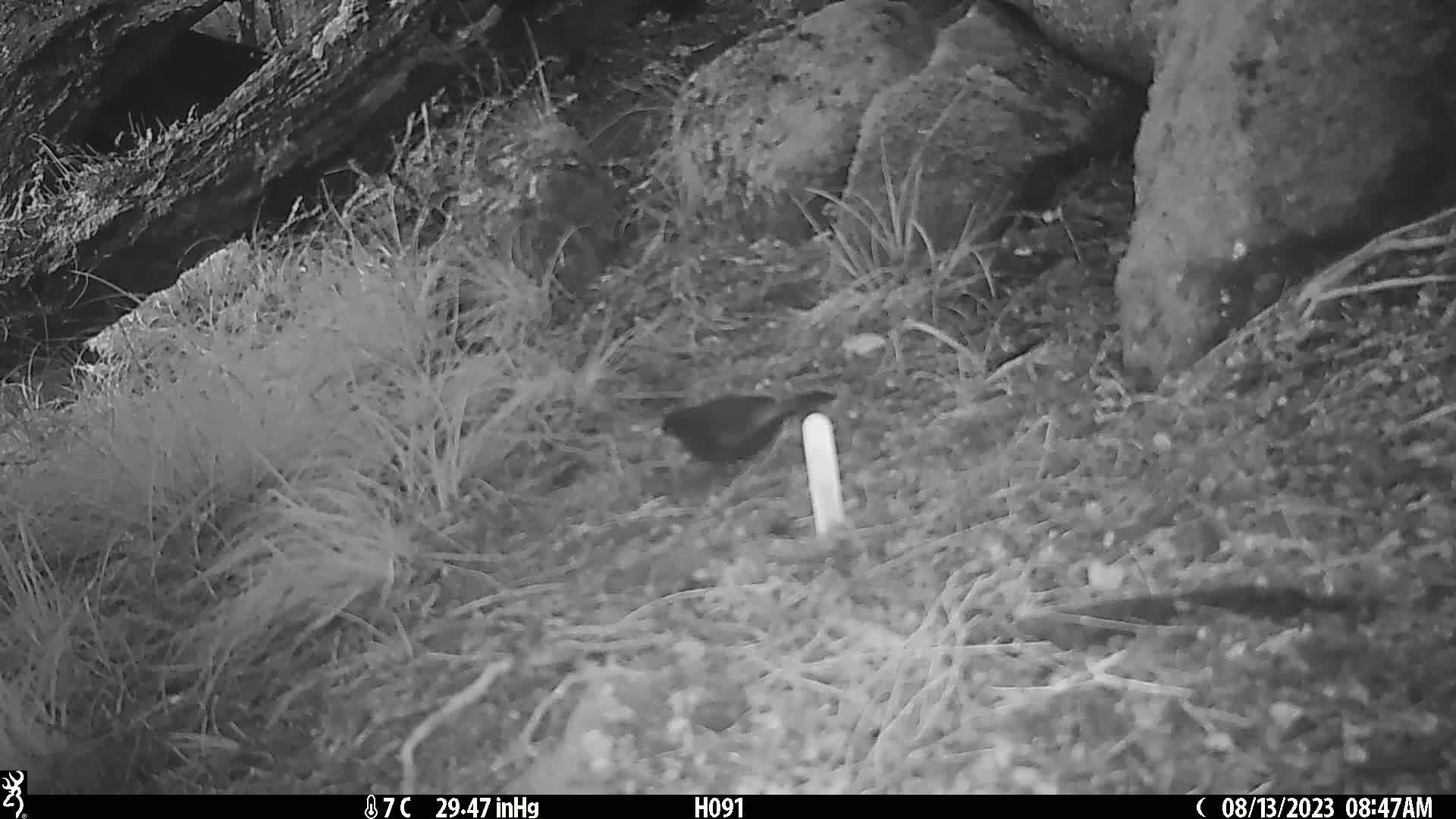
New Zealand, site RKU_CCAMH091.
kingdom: Animalia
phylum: Chordata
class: Aves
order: Passeriformes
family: Turdidae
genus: Turdus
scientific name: Turdus merula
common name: eurasian blackbird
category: blackbird